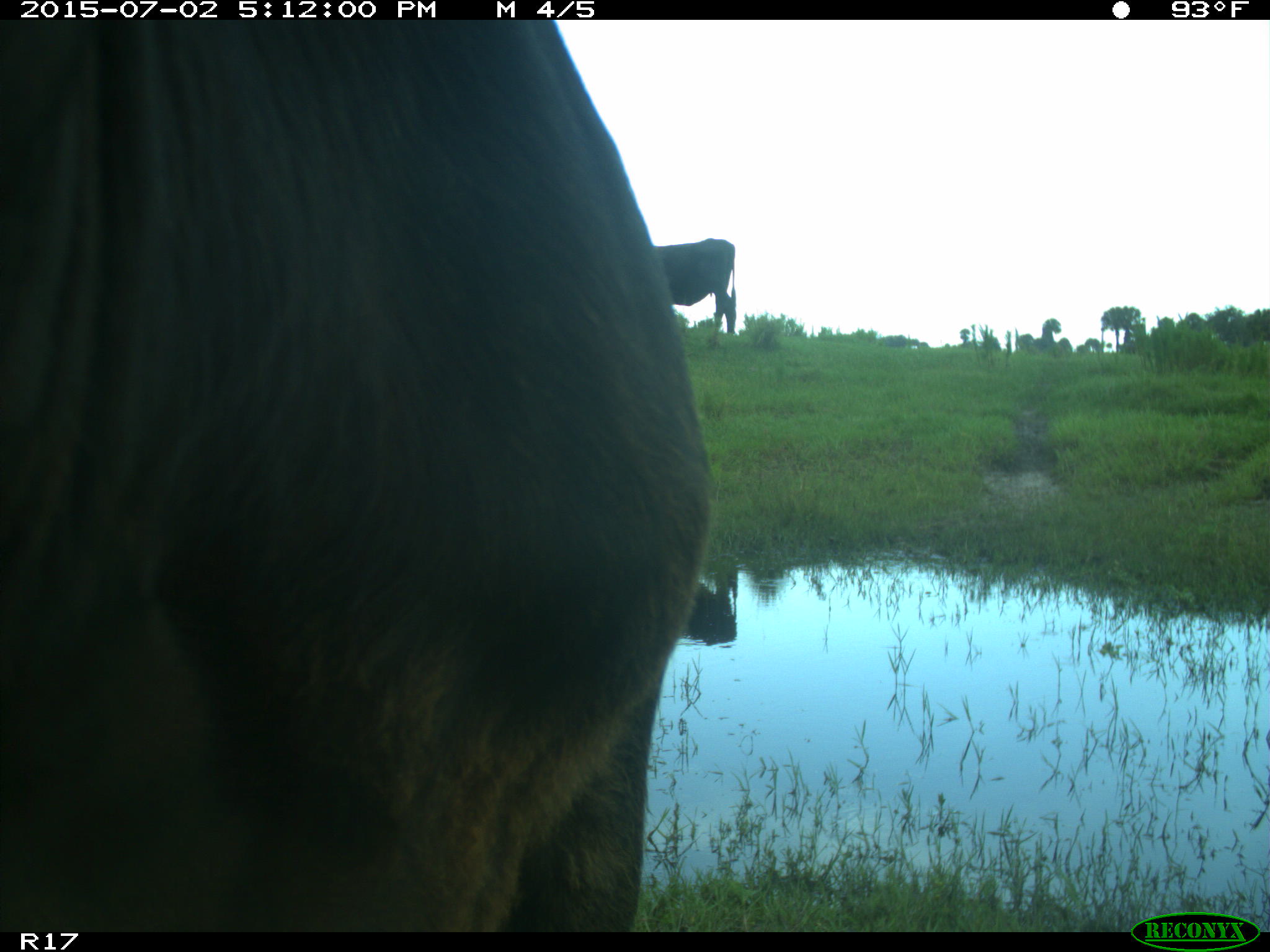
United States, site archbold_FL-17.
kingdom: Animalia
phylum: Chordata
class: Mammalia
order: Artiodactyla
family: Bovidae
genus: Bos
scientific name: Bos taurus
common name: domestic cow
Bos taurus (domestic cow).